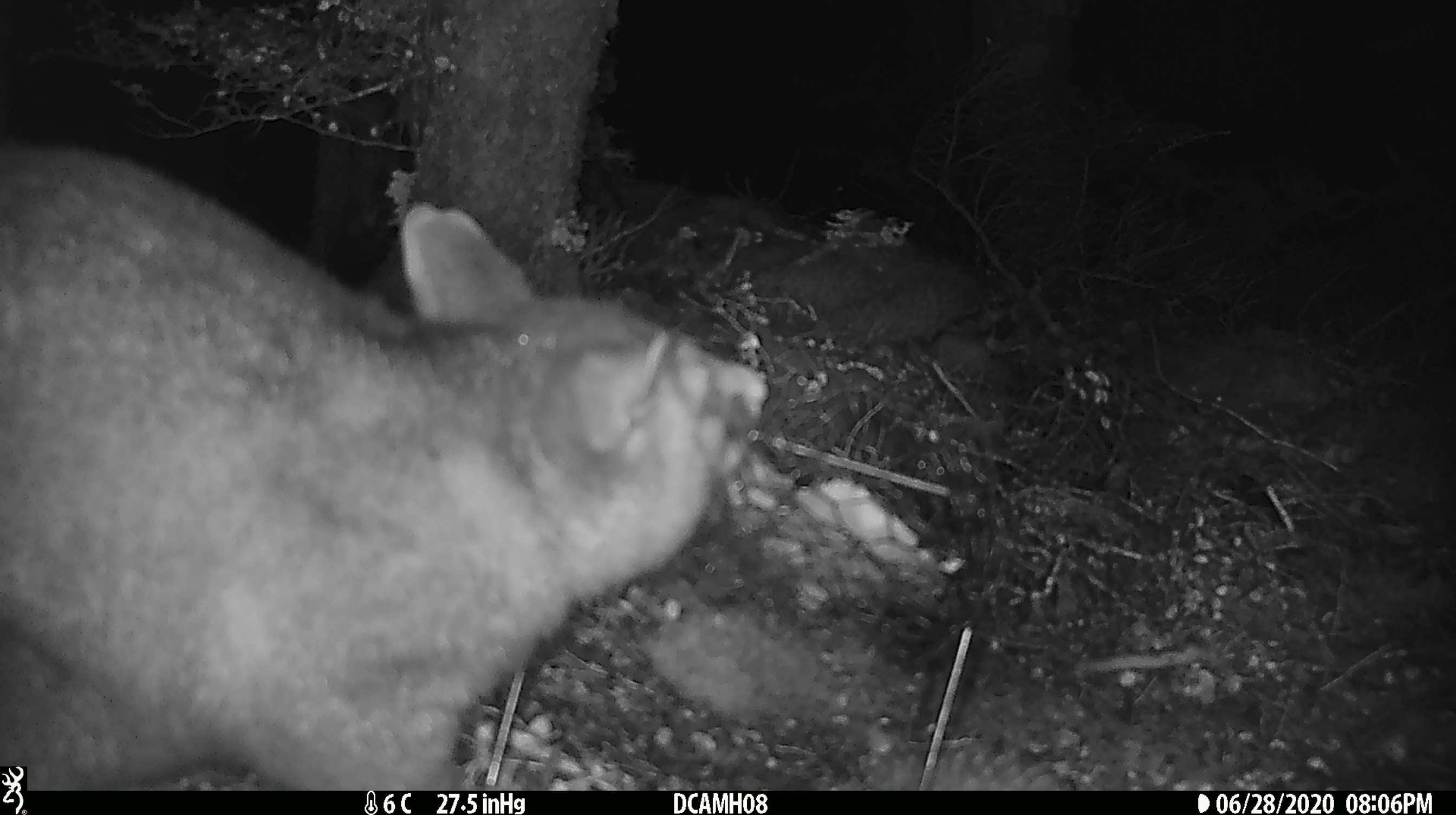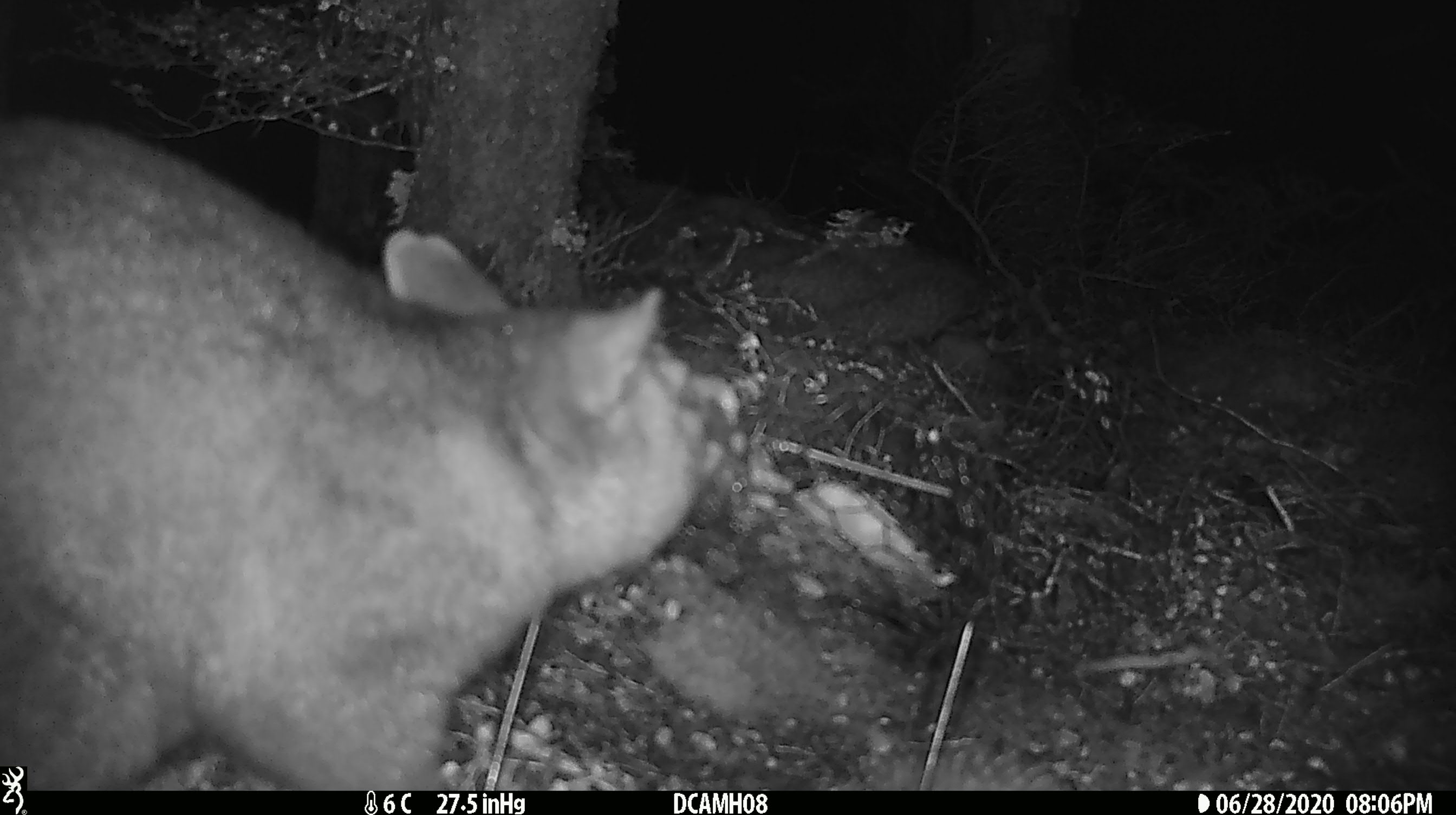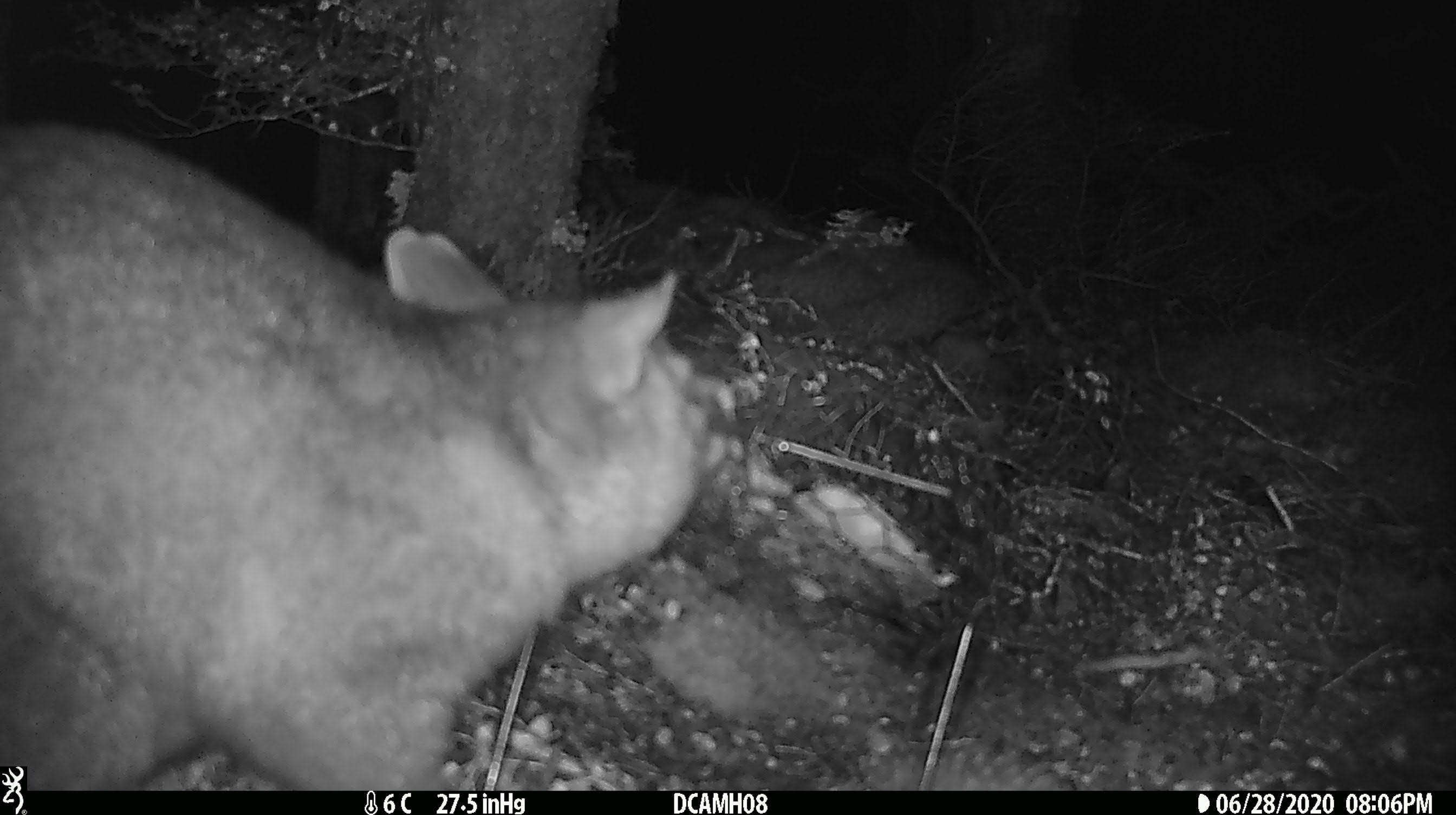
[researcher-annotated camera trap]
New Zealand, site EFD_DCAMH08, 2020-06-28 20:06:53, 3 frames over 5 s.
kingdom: Animalia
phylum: Chordata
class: Mammalia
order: Diprotodontia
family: Phalangeridae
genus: Trichosurus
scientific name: Trichosurus vulpecula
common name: common brushtail possum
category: possum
Possum (common brushtail possum) (Trichosurus vulpecula).